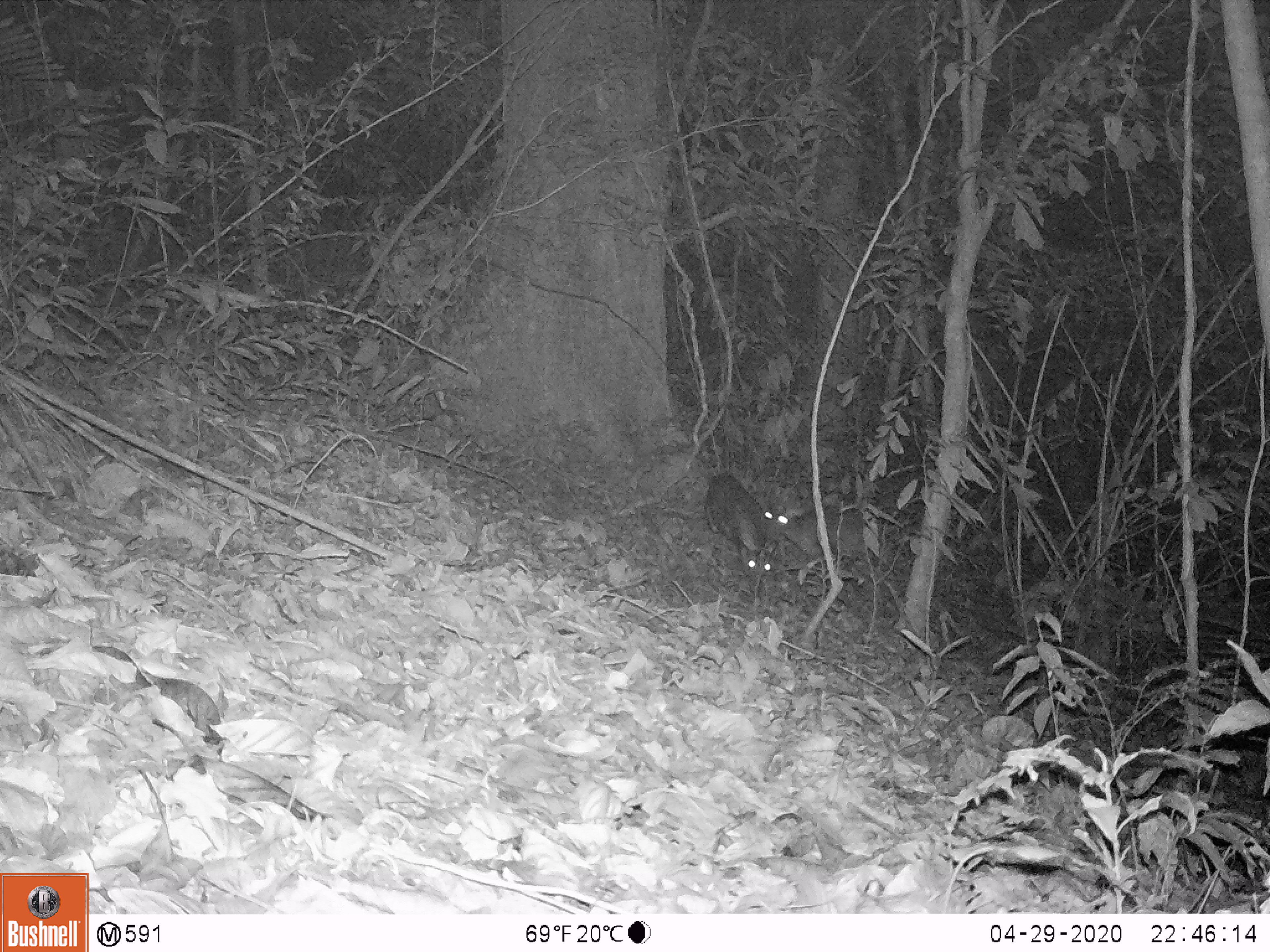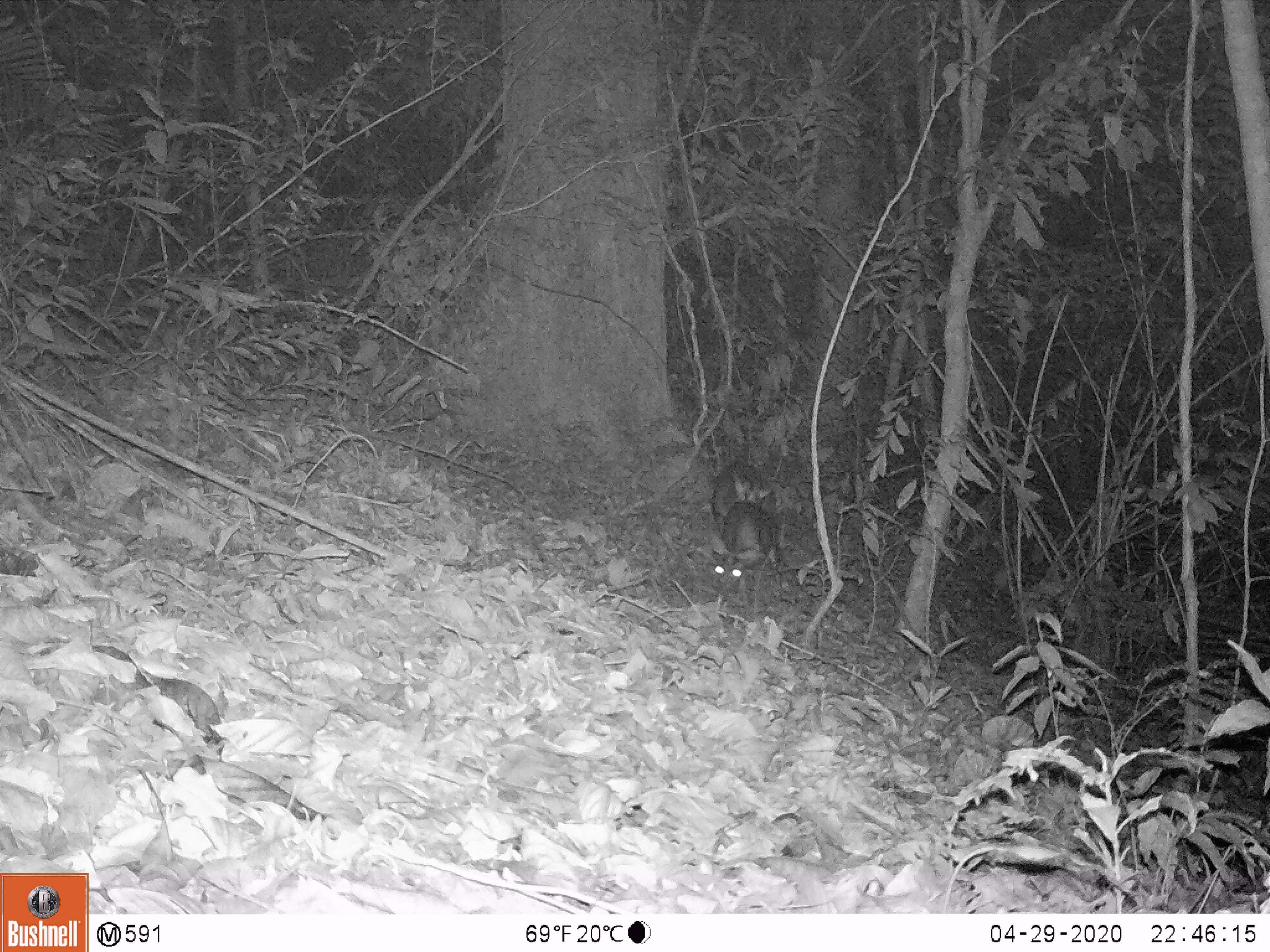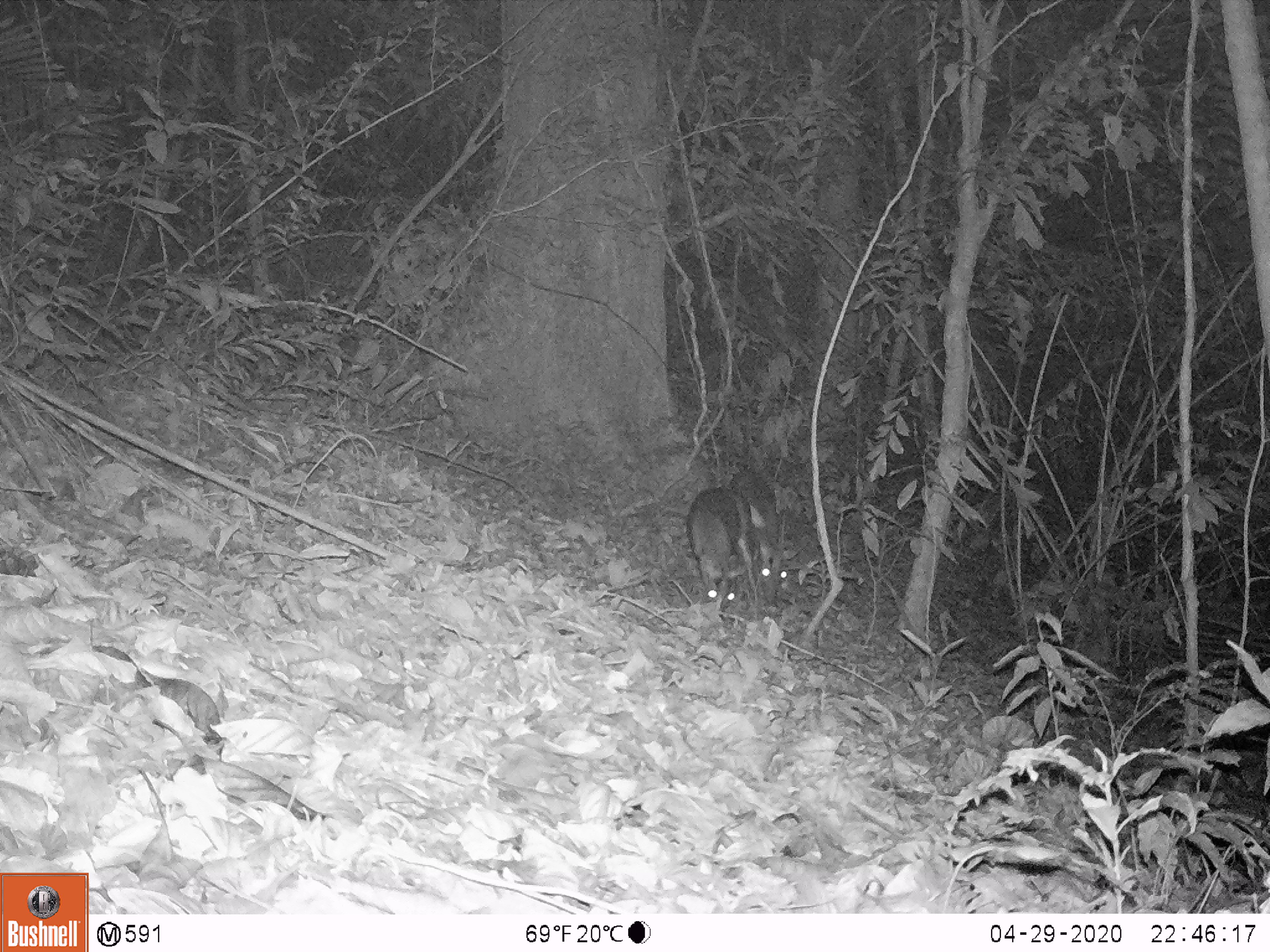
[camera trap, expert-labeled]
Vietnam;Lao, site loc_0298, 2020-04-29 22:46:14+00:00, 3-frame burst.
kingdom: Animalia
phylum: Chordata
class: Mammalia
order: Artiodactyla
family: Cervidae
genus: Muntiacus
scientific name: Muntiacus rooseveltorum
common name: roosevelt's muntjac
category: roosevelts muntjac group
Roosevelts muntjac group (roosevelt's muntjac) (Muntiacus rooseveltorum). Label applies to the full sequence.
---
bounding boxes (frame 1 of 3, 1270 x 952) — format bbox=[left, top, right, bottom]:
roosevelts muntjac group: bbox=[763, 506, 867, 584]; bbox=[704, 473, 781, 578]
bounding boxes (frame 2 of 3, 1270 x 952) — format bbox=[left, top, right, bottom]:
roosevelts muntjac group: bbox=[712, 469, 776, 611]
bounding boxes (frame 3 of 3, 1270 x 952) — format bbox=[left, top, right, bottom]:
roosevelts muntjac group: bbox=[729, 469, 794, 604]; bbox=[686, 486, 748, 612]